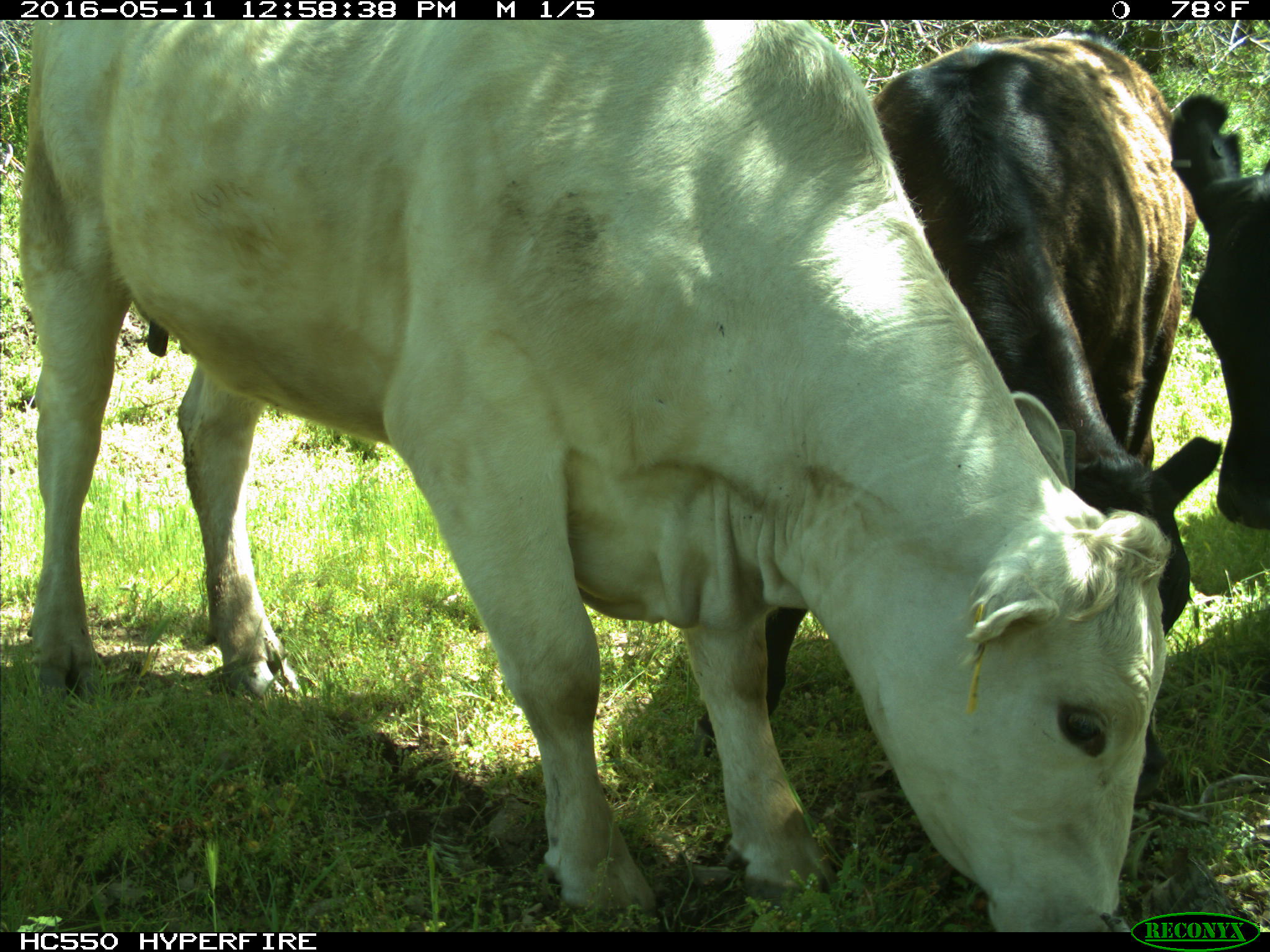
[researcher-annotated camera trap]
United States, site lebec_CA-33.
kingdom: Animalia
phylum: Chordata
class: Mammalia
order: Artiodactyla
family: Bovidae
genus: Bos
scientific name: Bos taurus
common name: domestic cow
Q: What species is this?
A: Bos taurus (domestic cow).